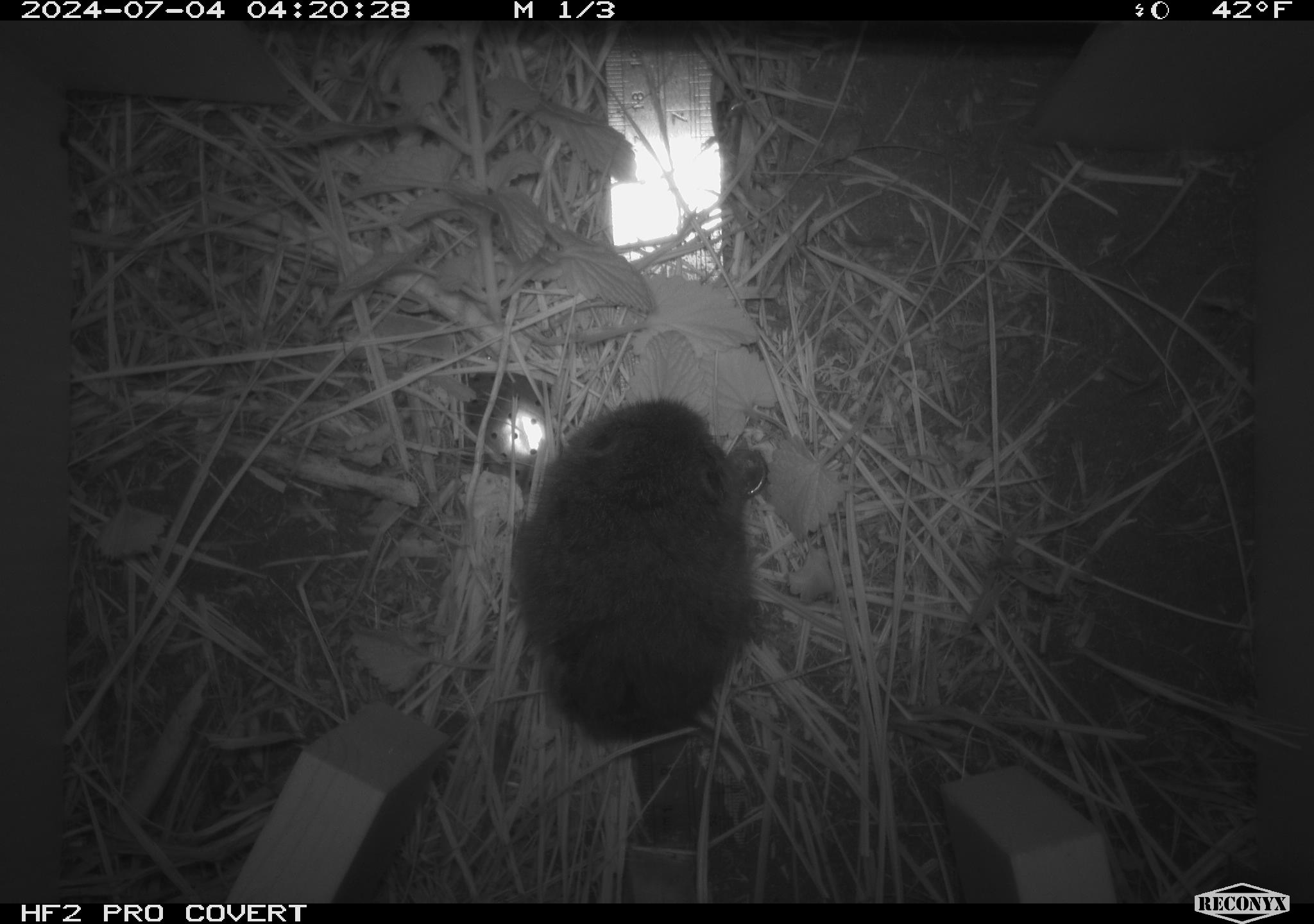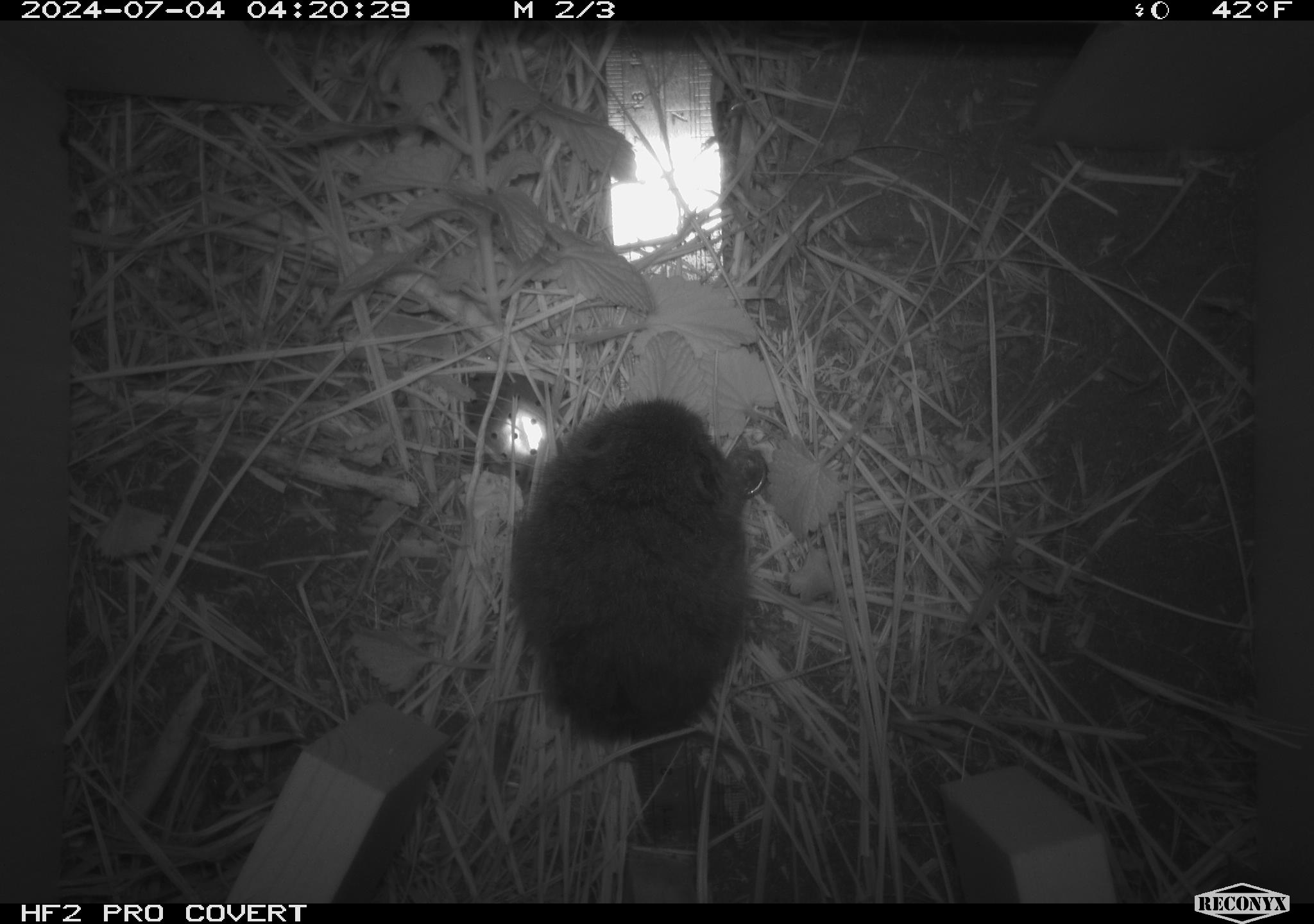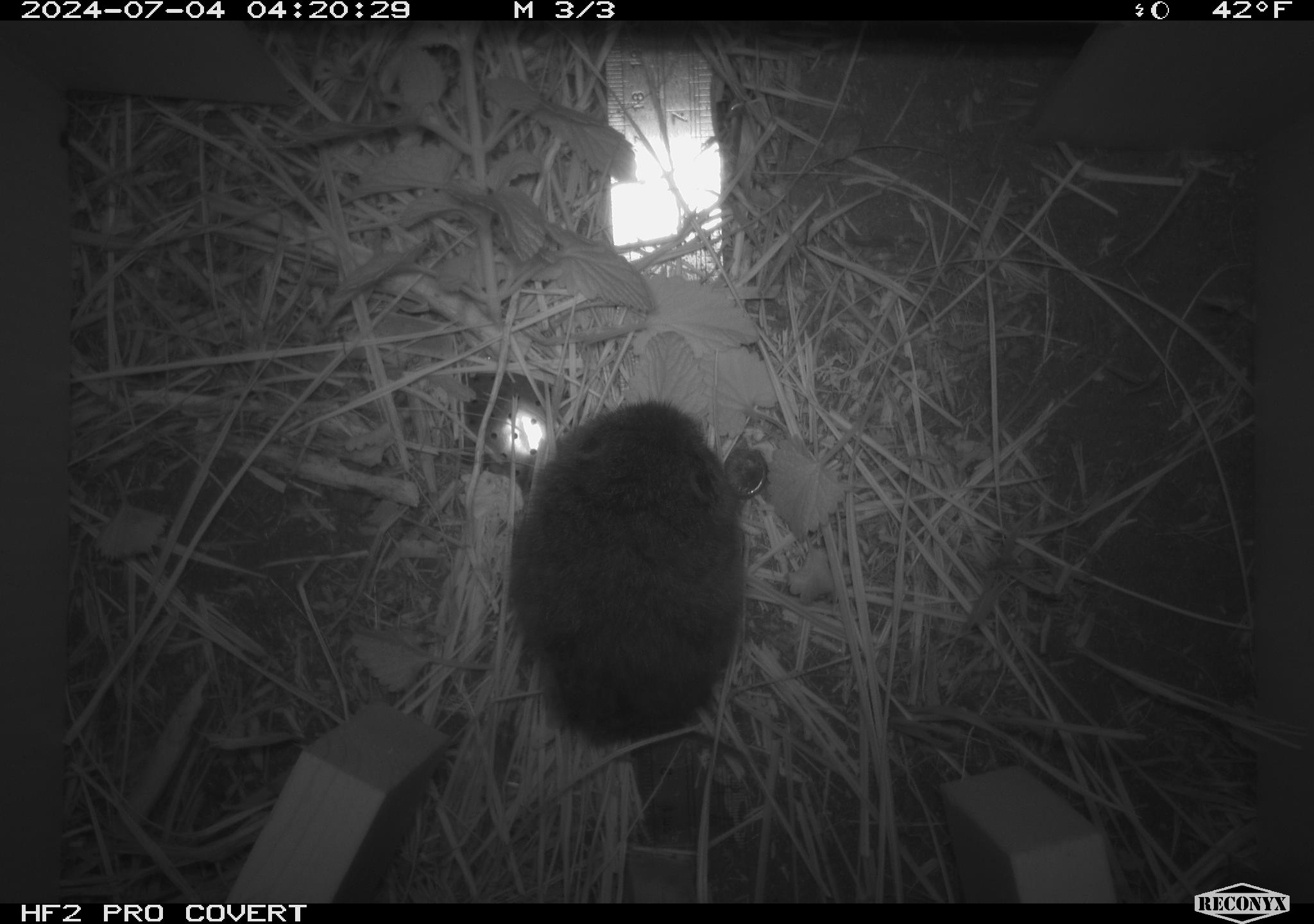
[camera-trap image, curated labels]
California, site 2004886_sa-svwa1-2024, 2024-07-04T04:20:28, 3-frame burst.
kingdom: Animalia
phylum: Chordata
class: Mammalia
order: Rodentia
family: Cricetidae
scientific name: Arvicolinae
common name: voles, lemmings, and muskrats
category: arvicolinae subfamily